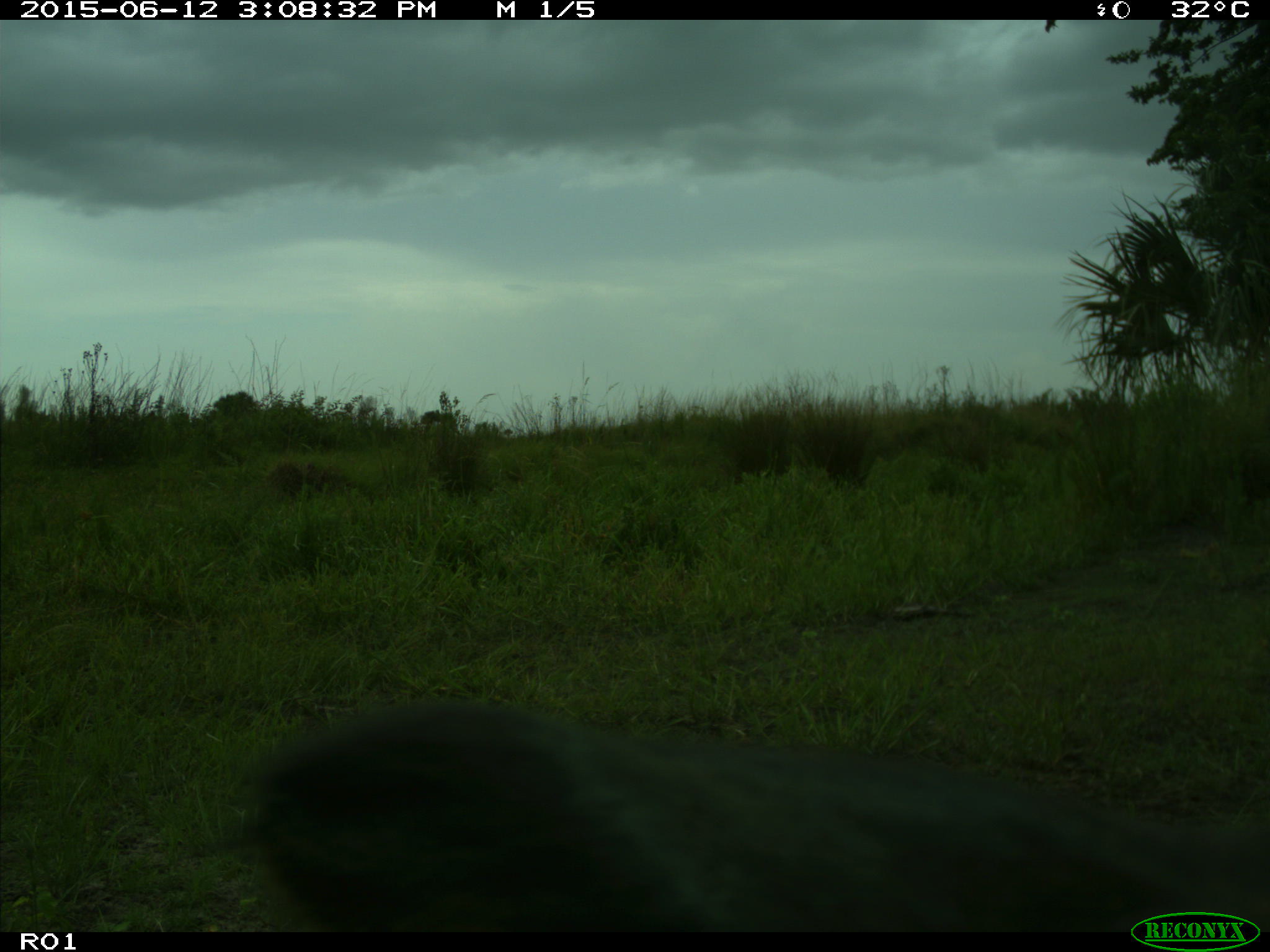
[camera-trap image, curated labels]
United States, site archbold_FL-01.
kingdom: Animalia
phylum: Chordata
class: Mammalia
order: Artiodactyla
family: Bovidae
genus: Bos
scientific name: Bos taurus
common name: domestic cow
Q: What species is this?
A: Bos taurus (domestic cow).